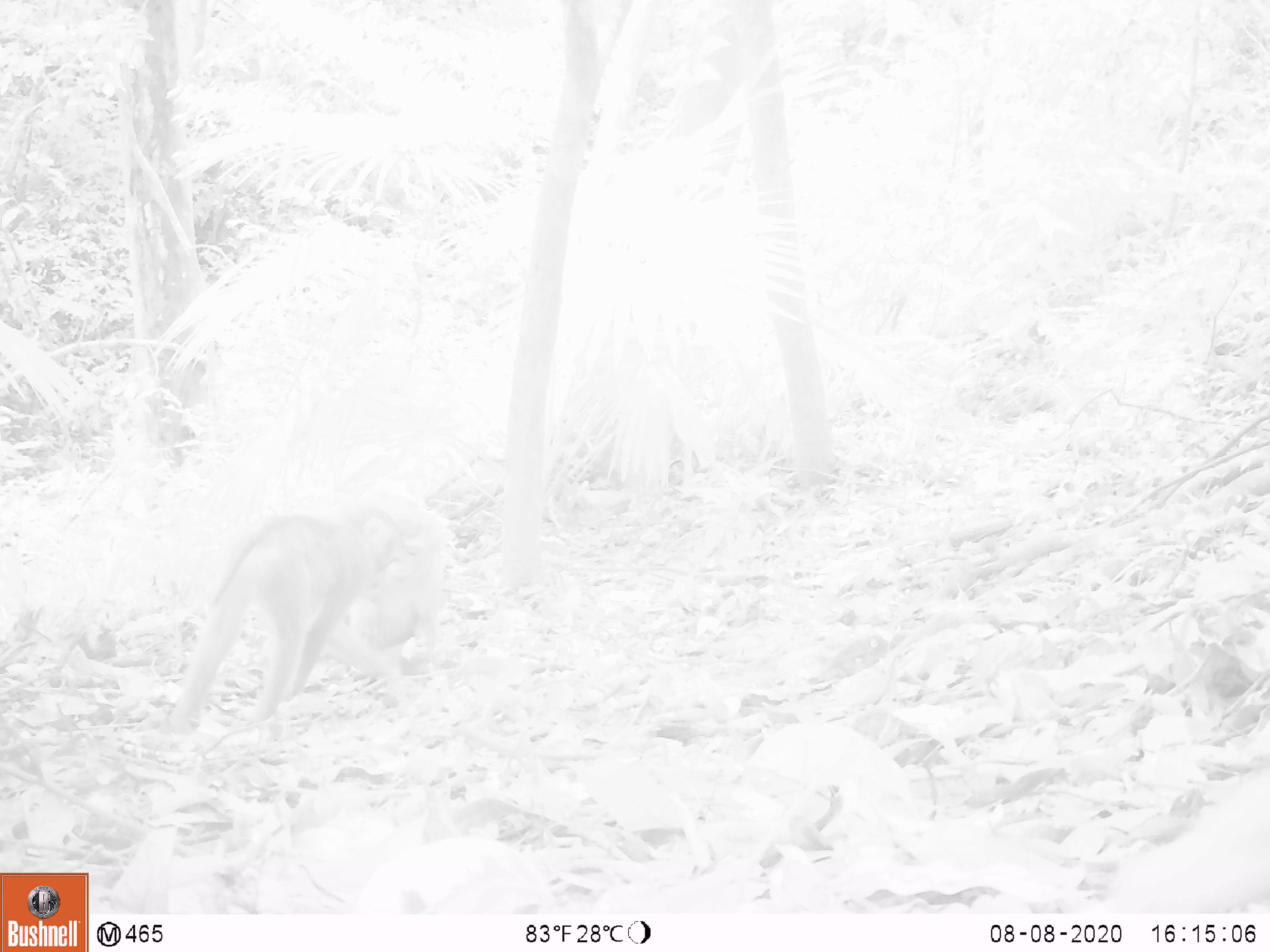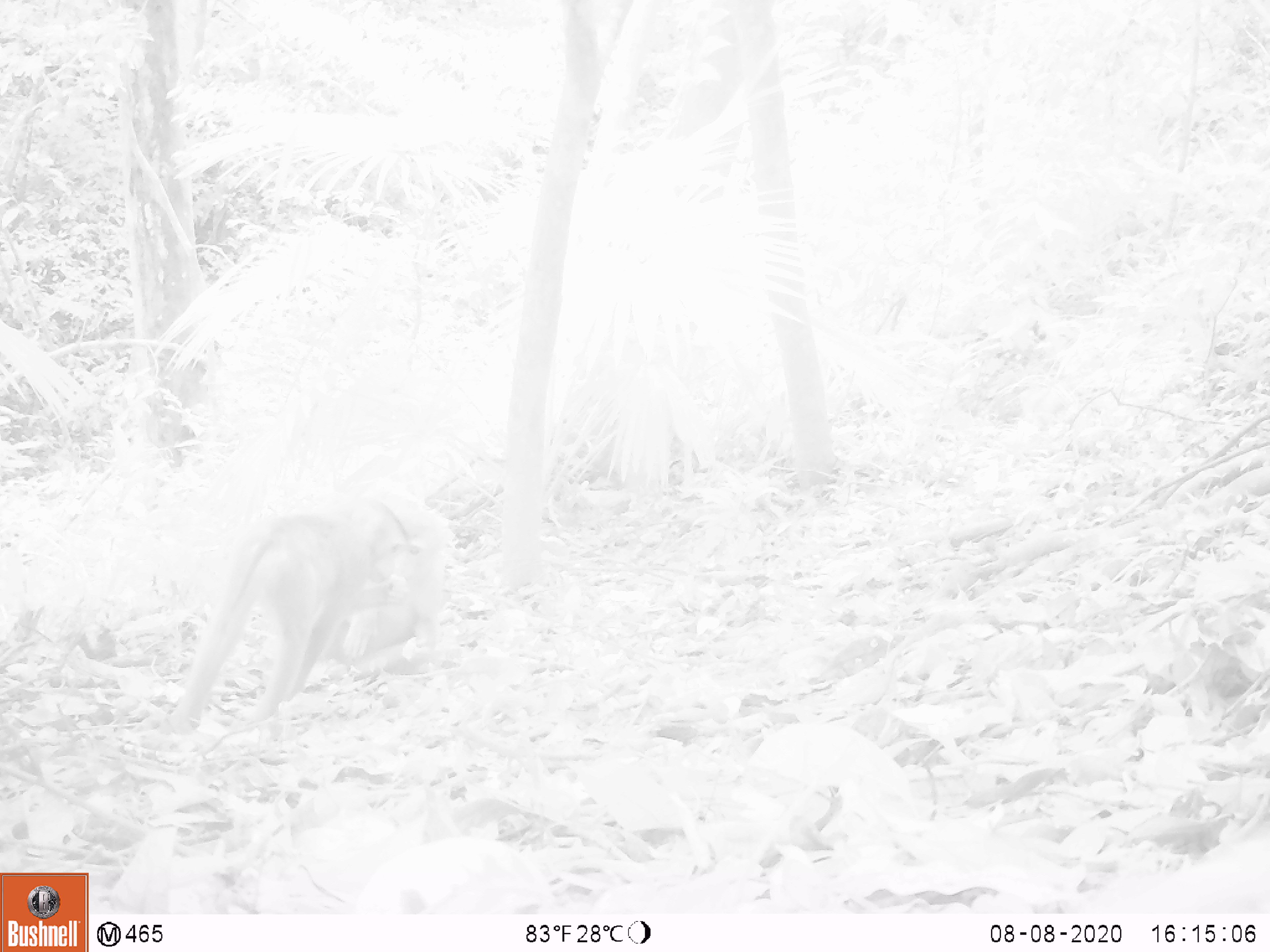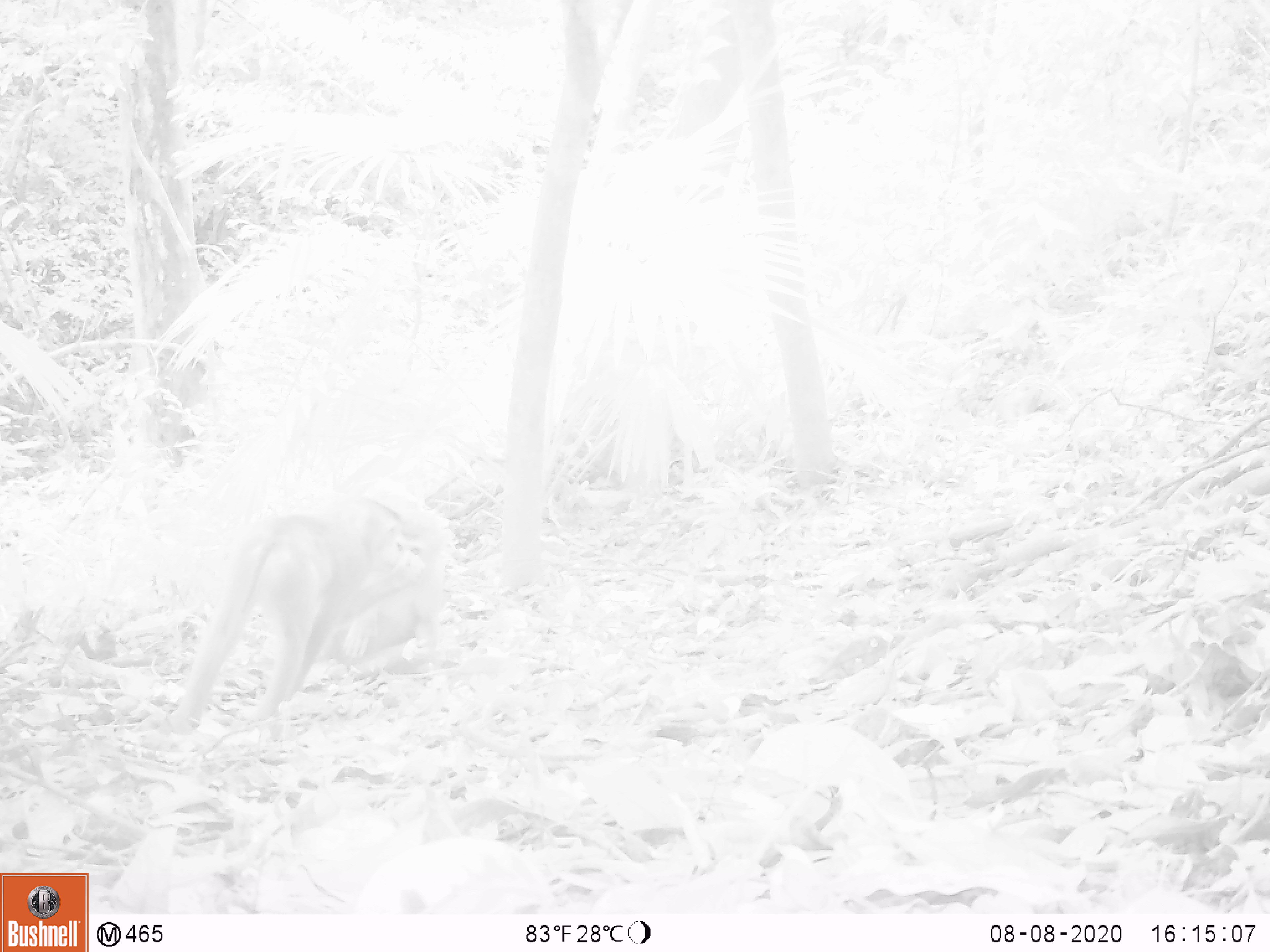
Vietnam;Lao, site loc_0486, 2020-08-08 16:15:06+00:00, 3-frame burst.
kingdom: Animalia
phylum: Chordata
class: Mammalia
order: Primates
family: Cercopithecidae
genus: Macaca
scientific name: Macaca nemestrina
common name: pig-tailed macaque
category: pig tailed macaque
Pig tailed macaque (pig-tailed macaque) (Macaca nemestrina). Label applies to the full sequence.